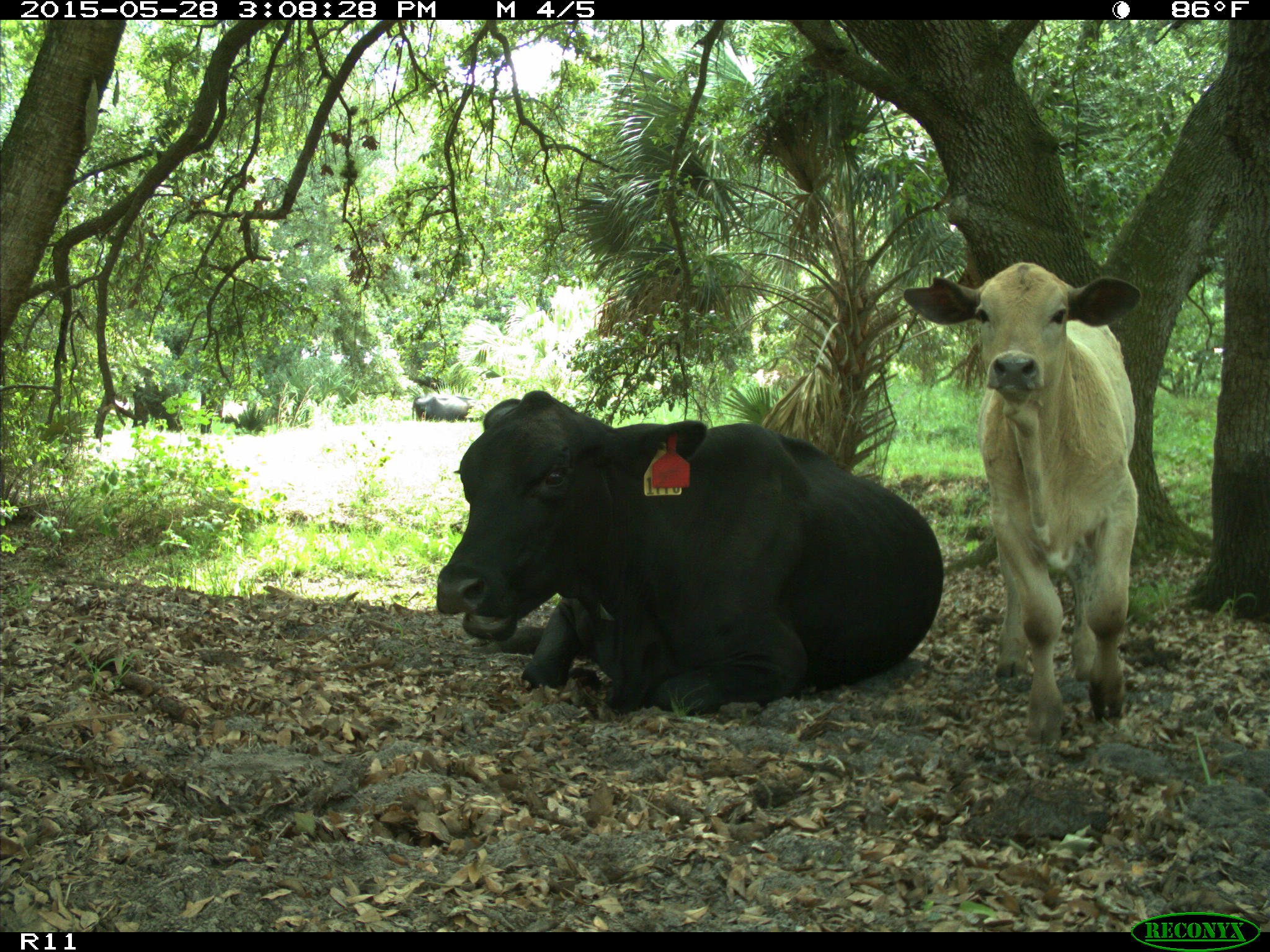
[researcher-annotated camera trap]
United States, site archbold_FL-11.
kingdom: Animalia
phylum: Chordata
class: Mammalia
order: Artiodactyla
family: Bovidae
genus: Bos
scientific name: Bos taurus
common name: domestic cow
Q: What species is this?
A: Bos taurus (domestic cow).